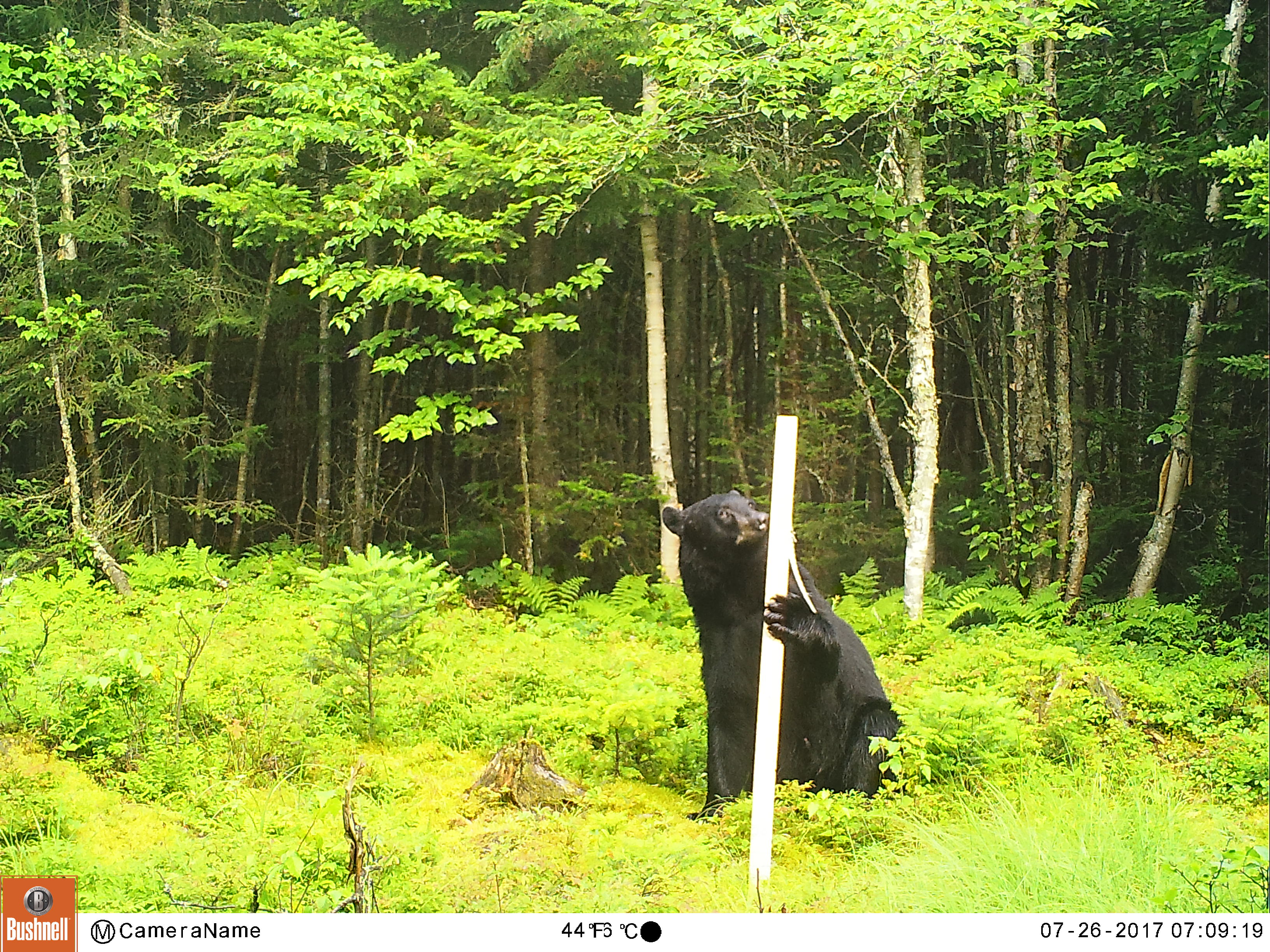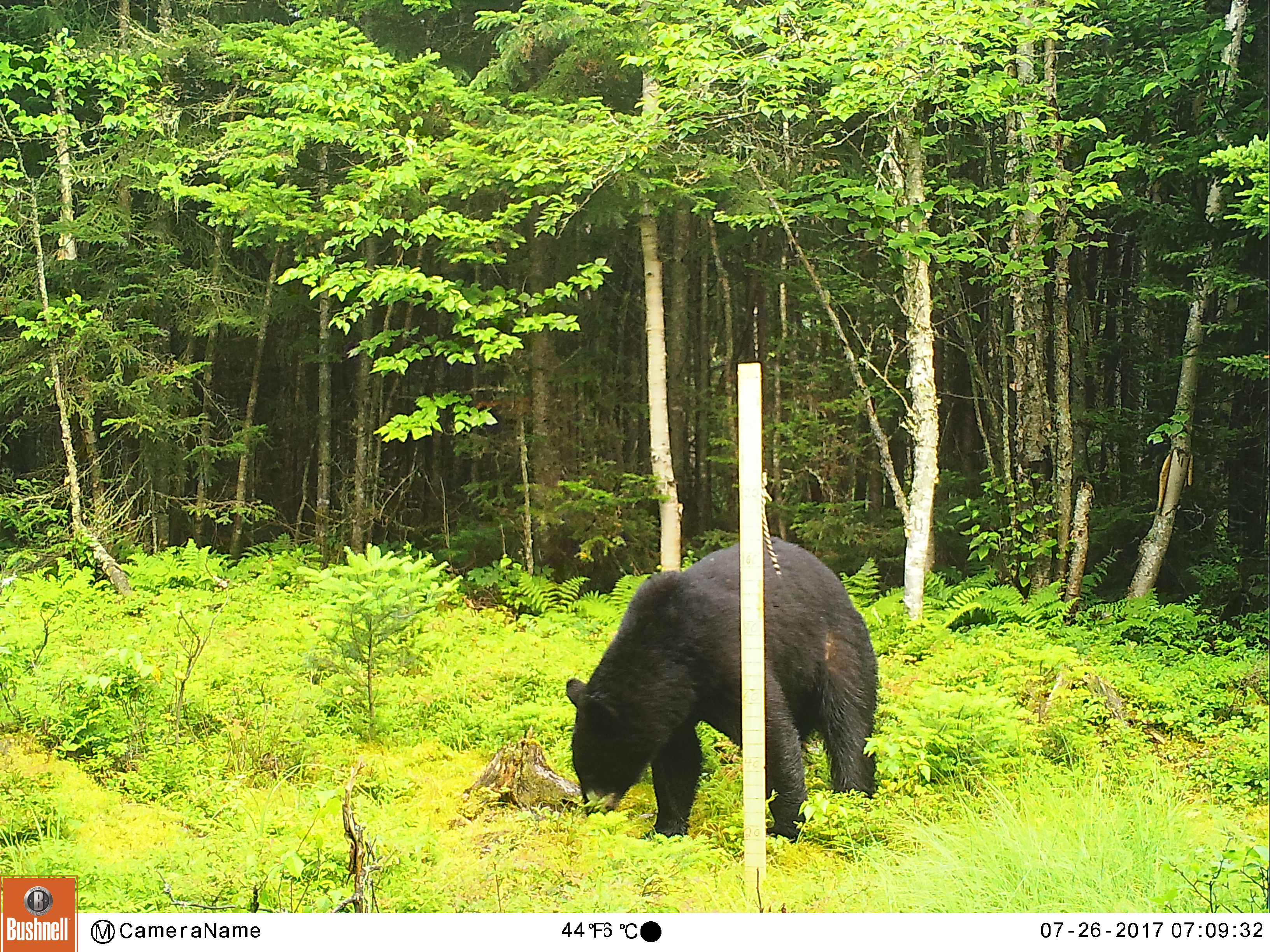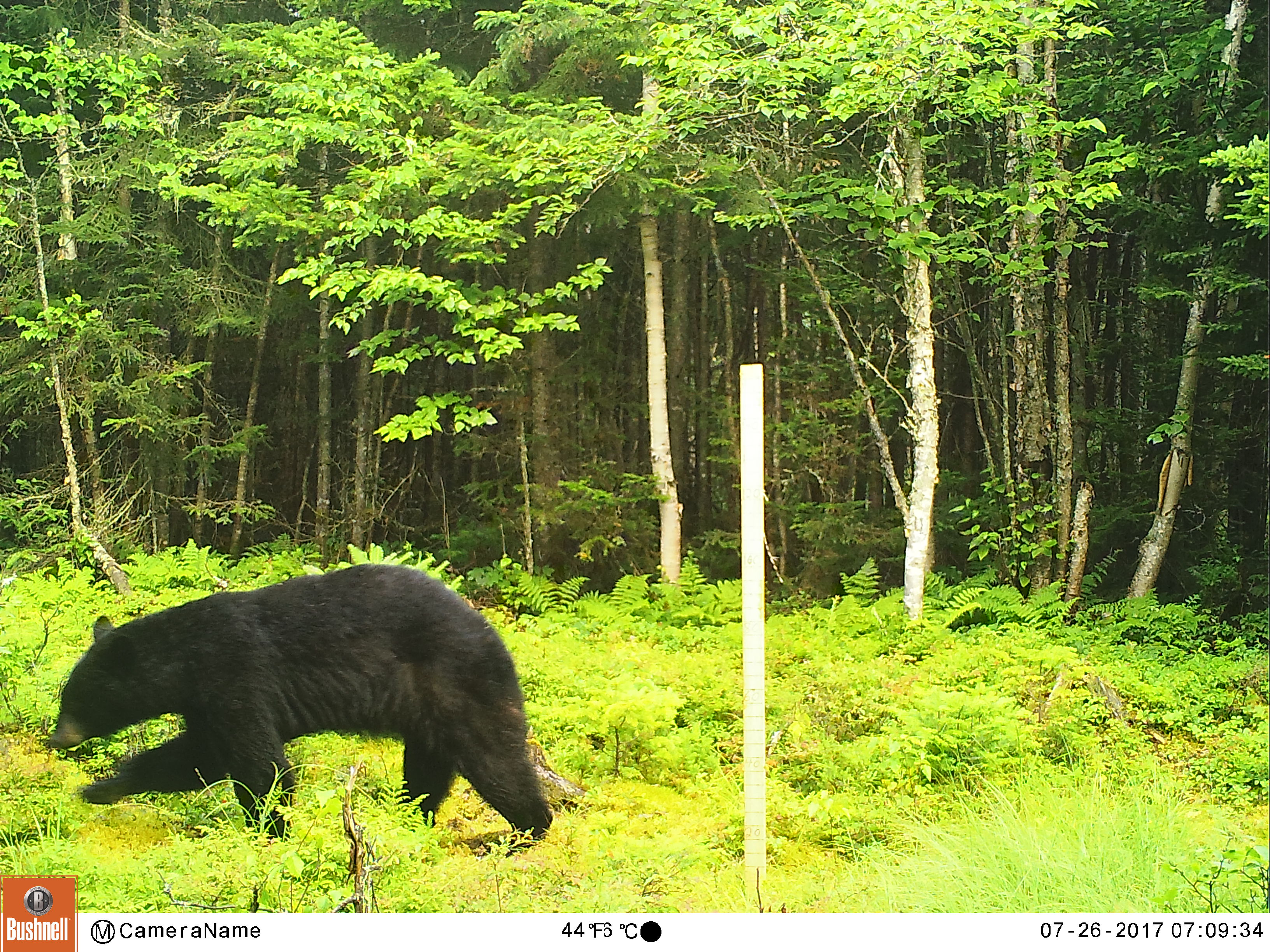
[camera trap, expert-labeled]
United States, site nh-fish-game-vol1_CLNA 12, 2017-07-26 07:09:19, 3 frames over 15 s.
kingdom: Animalia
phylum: Chordata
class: Mammalia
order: Carnivora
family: Ursidae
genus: Ursus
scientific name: Ursus americanus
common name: black bear